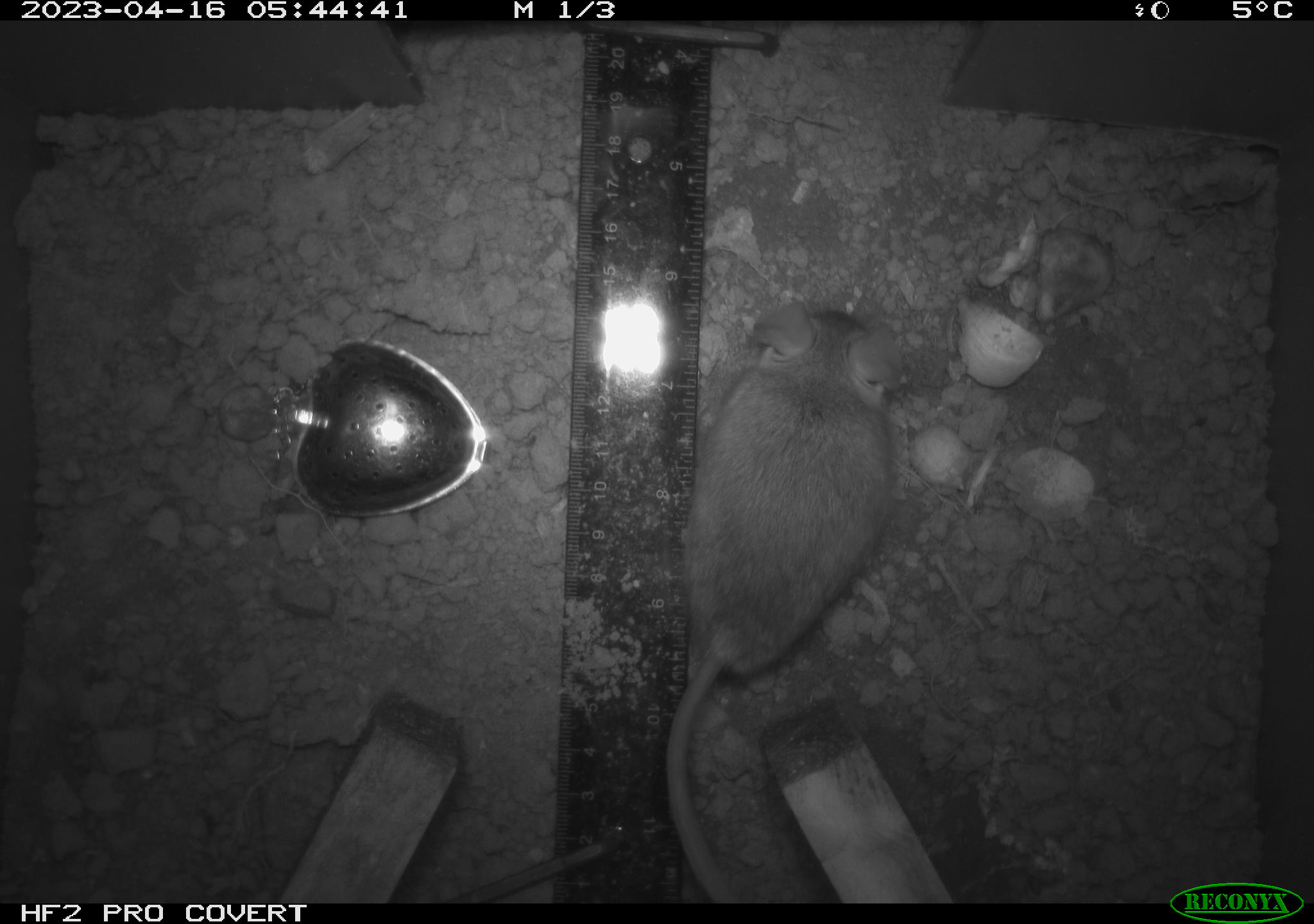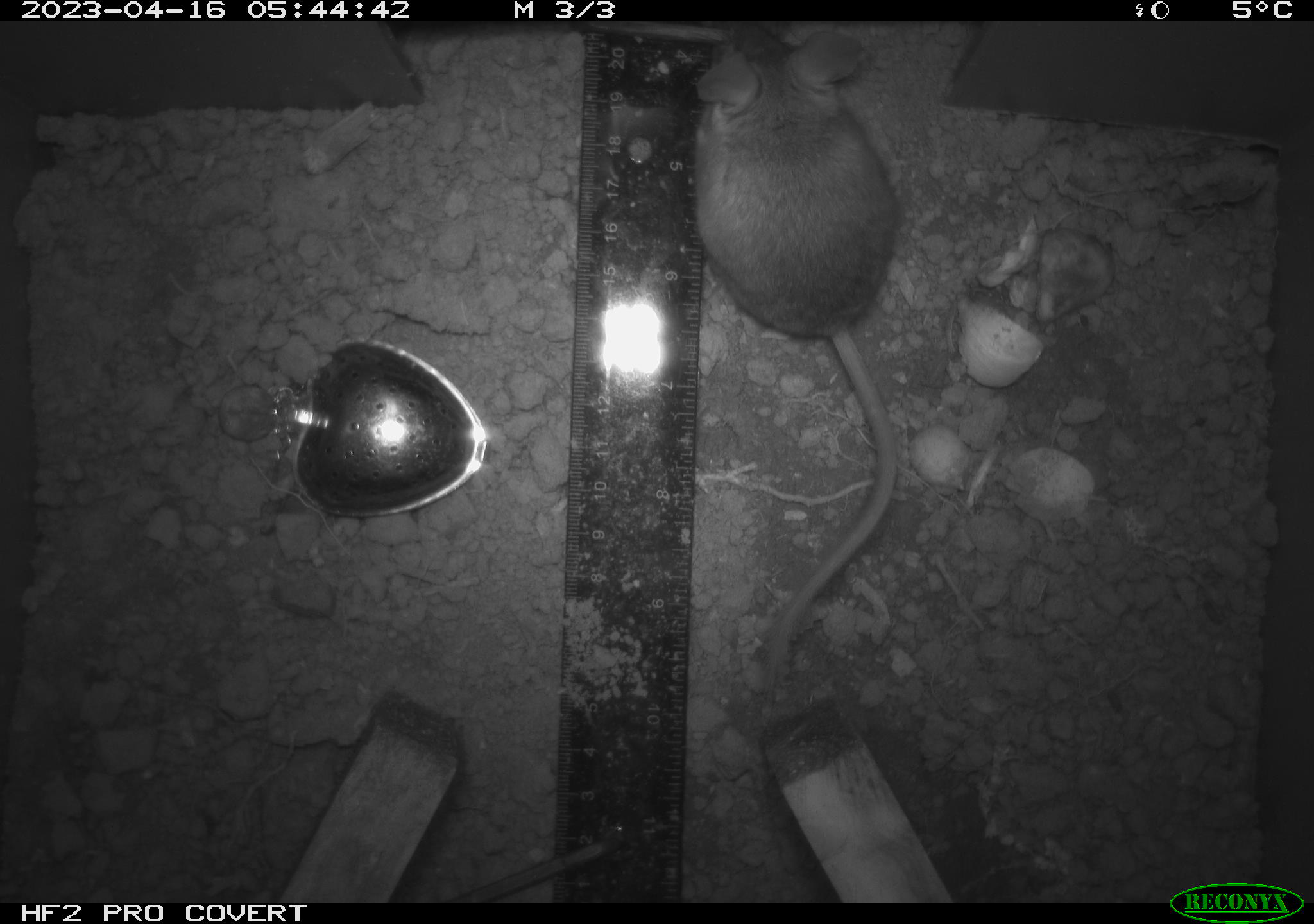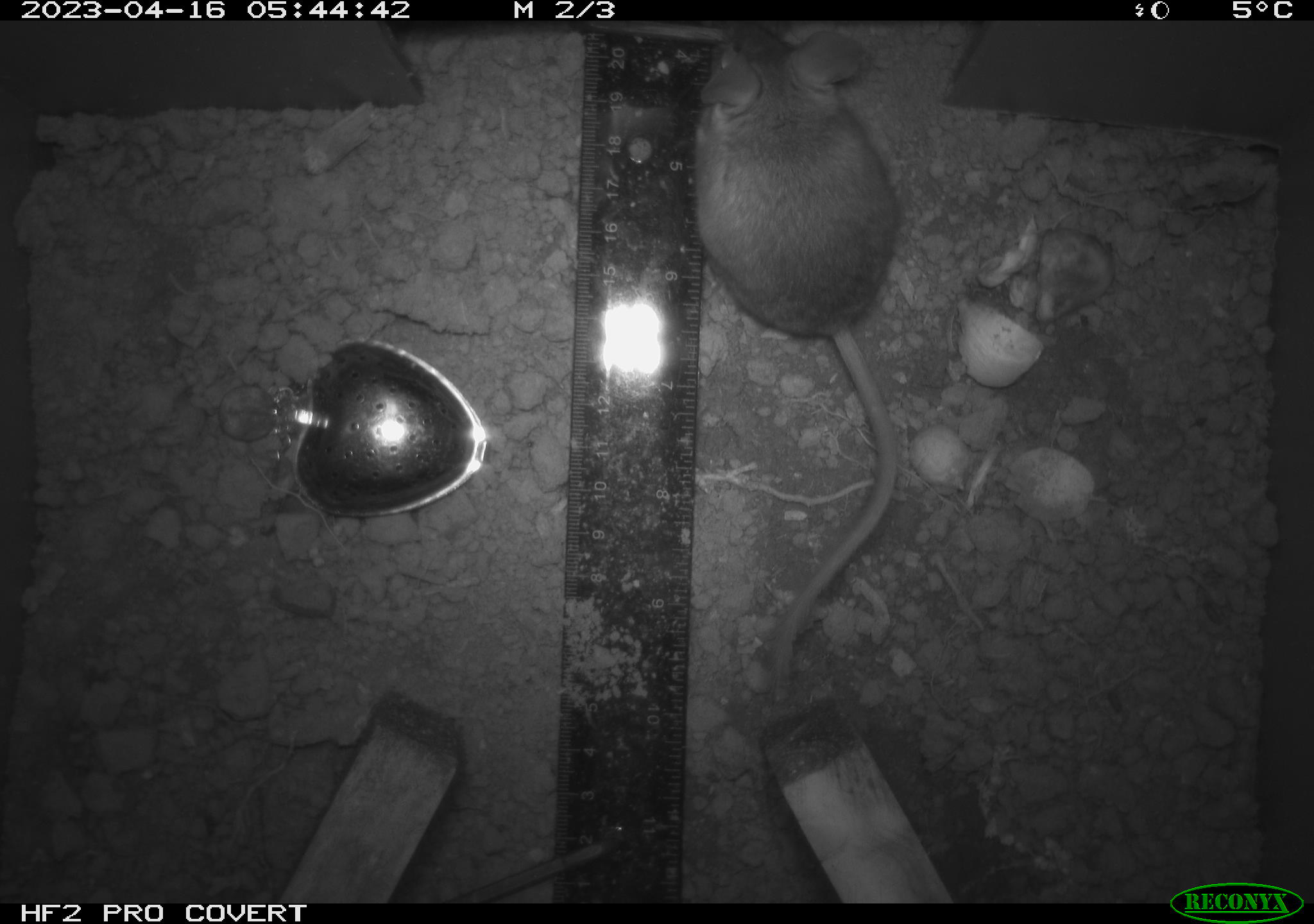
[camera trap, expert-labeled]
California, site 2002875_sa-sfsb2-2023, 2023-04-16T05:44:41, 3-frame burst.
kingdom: Animalia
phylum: Chordata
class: Mammalia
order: Rodentia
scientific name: Rodentia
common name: mouse species